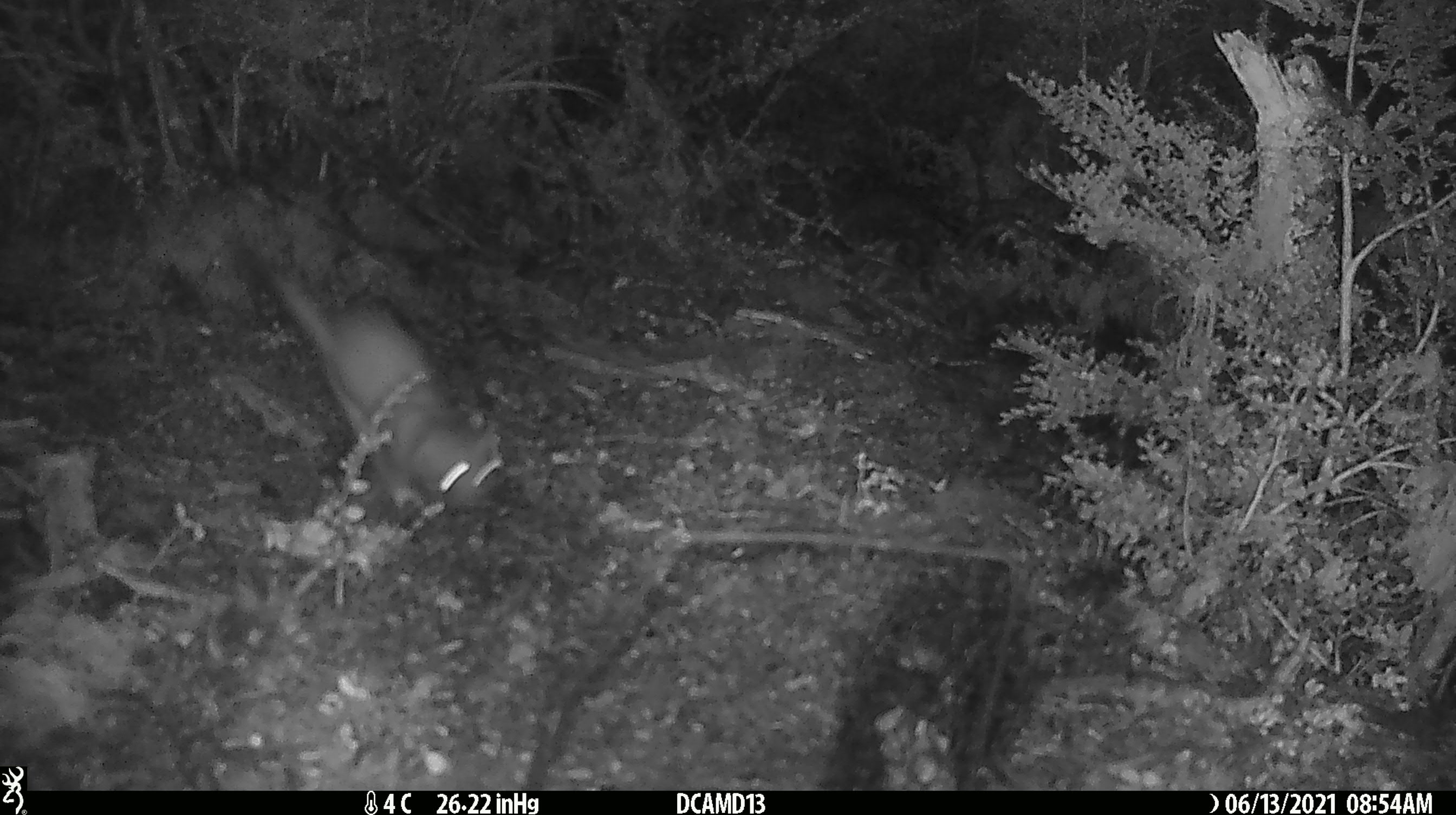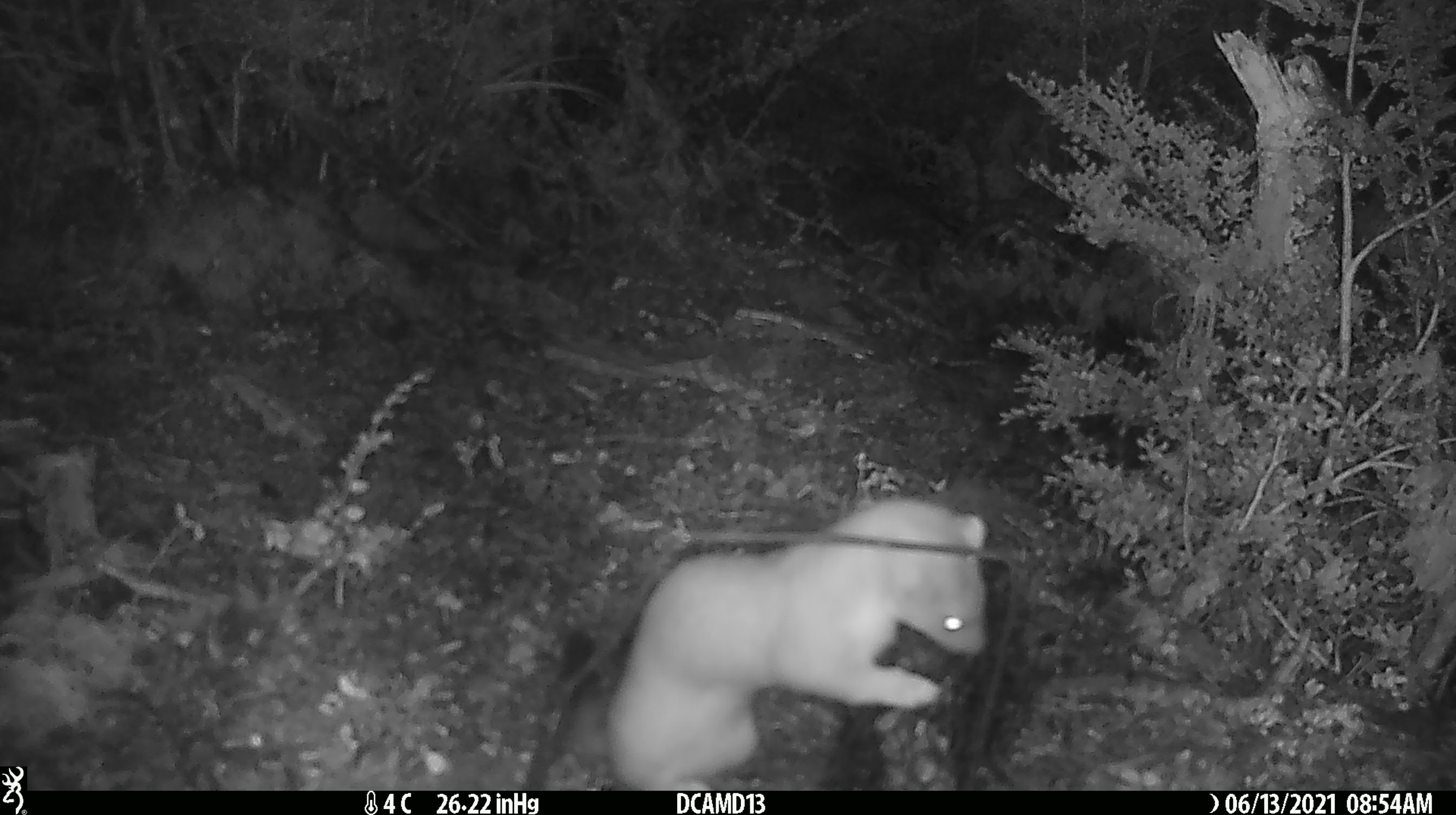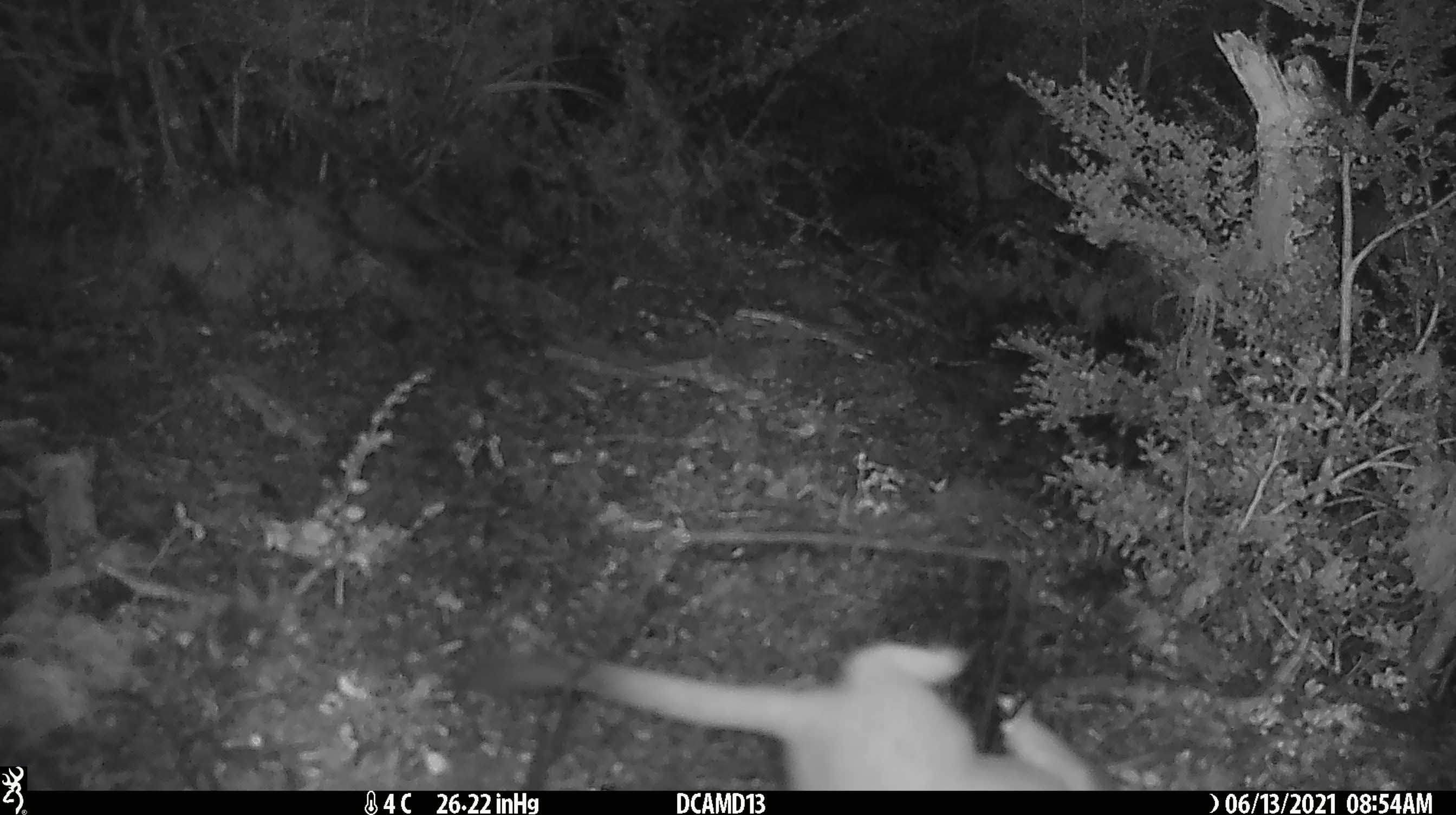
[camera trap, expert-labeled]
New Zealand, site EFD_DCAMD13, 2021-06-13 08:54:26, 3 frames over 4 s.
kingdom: Animalia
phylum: Chordata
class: Mammalia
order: Carnivora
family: Mustelidae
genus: Mustela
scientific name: Mustela erminea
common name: stoat